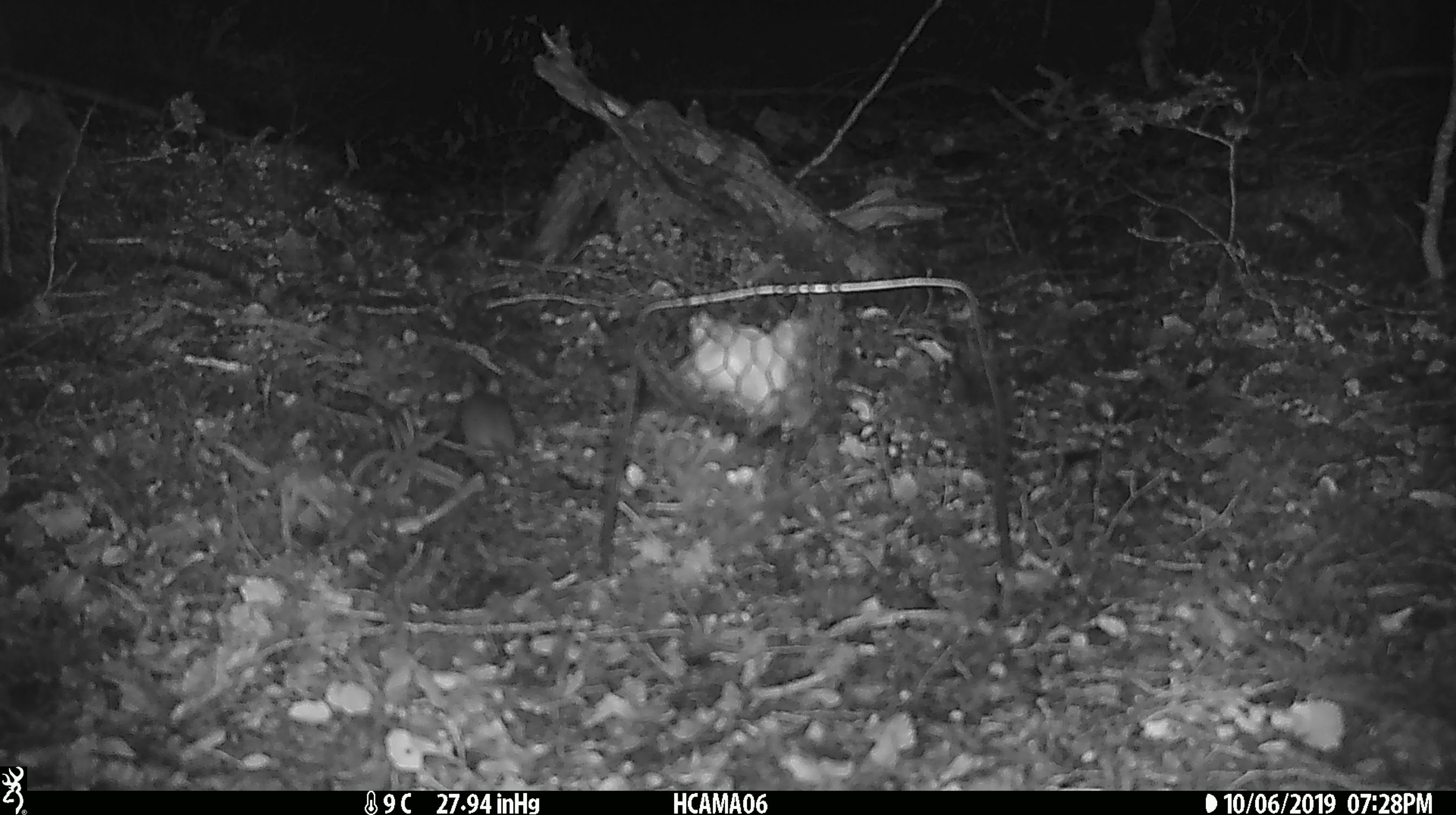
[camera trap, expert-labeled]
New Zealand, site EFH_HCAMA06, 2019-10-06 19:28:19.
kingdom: Animalia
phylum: Chordata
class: Mammalia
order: Rodentia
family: Muridae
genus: Mus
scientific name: Mus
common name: mouse